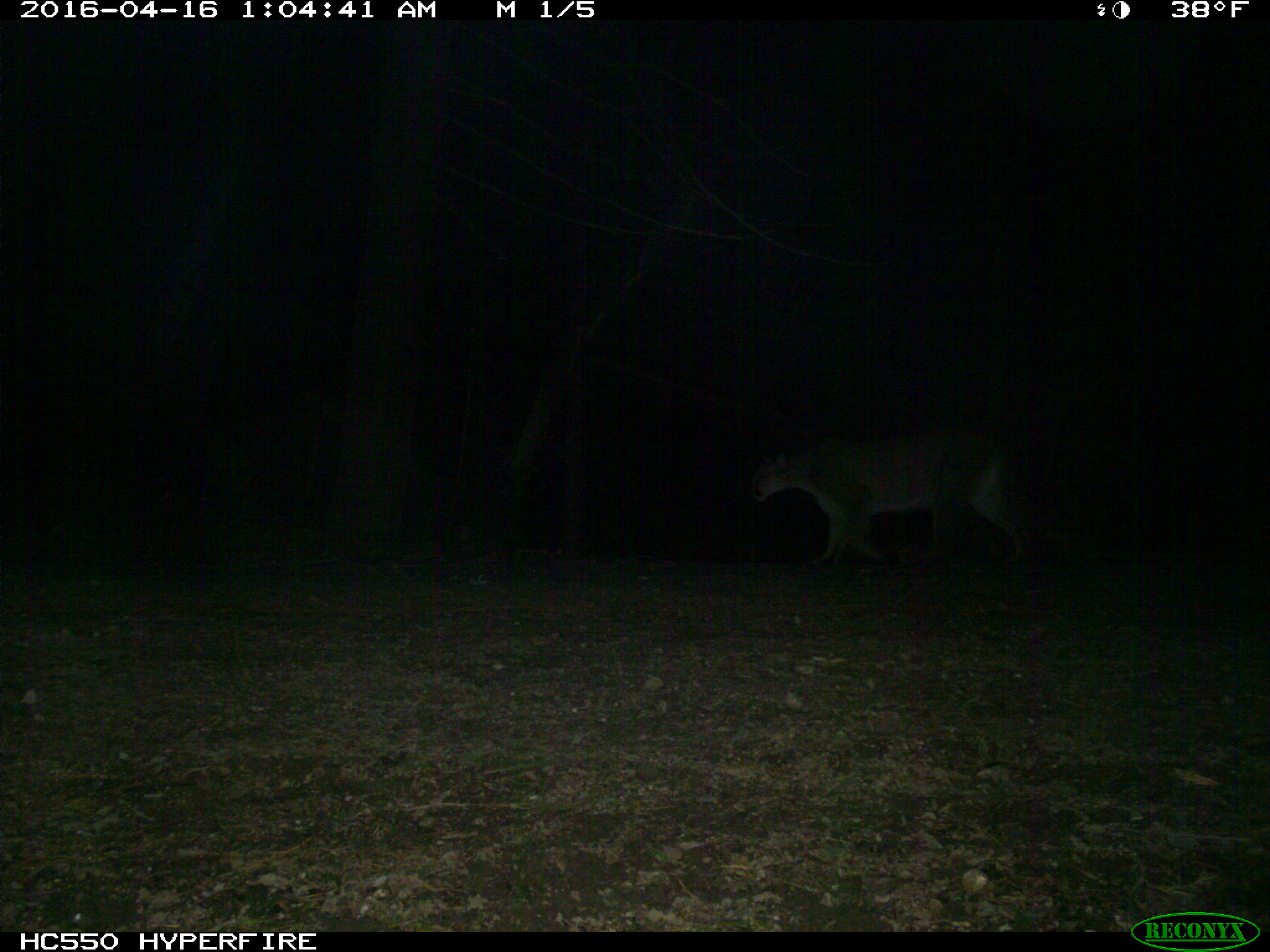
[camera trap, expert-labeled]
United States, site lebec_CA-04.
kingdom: Animalia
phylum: Chordata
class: Mammalia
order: Carnivora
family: Felidae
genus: Puma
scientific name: Puma concolor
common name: mountain lion